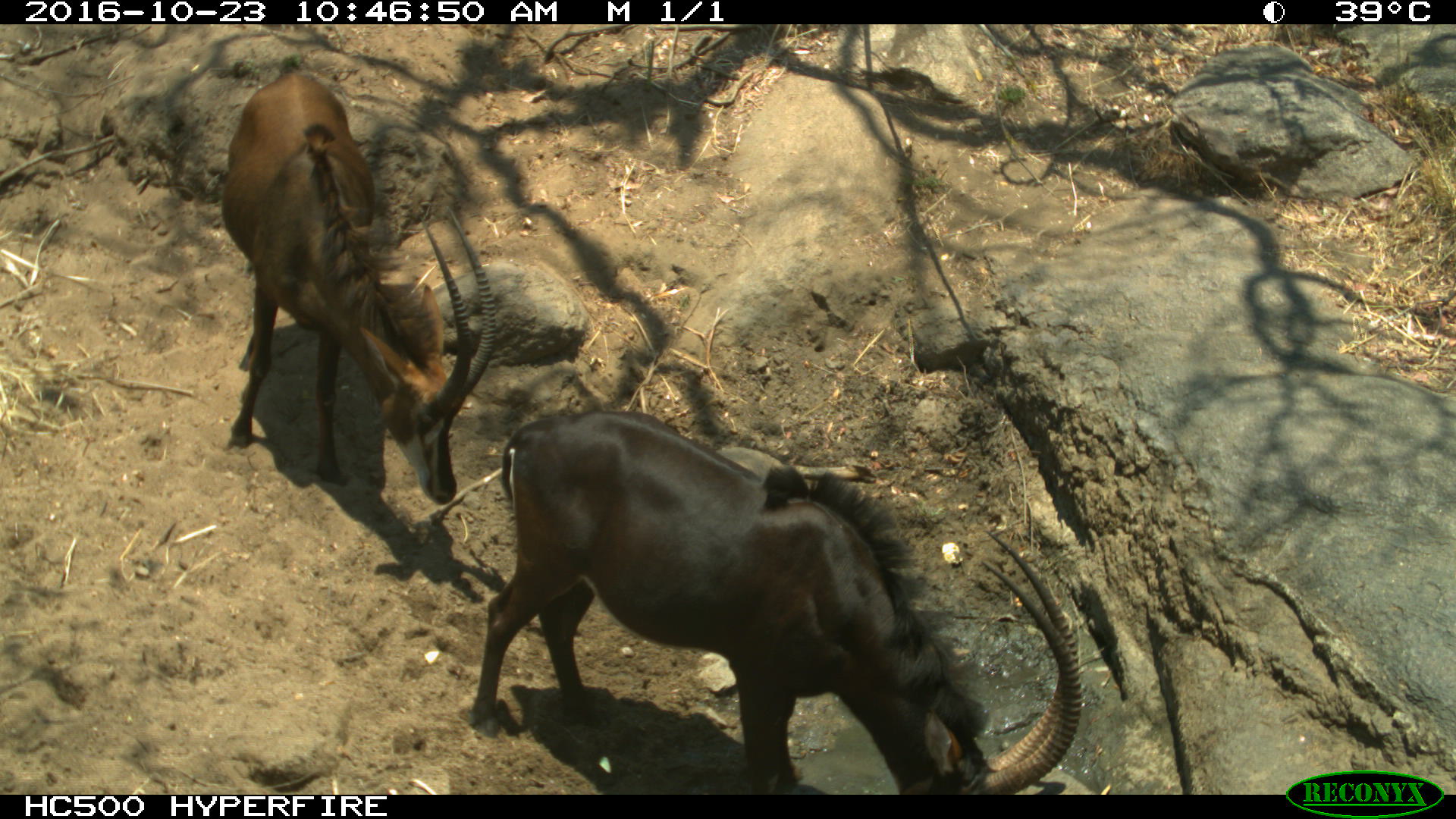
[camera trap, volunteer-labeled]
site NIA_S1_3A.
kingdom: Animalia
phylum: Chordata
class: Mammalia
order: Artiodactyla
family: Bovidae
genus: Hippotragus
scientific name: Hippotragus niger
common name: sable antelope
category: sable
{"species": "sable (sable antelope) (Hippotragus niger)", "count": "2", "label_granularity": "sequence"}